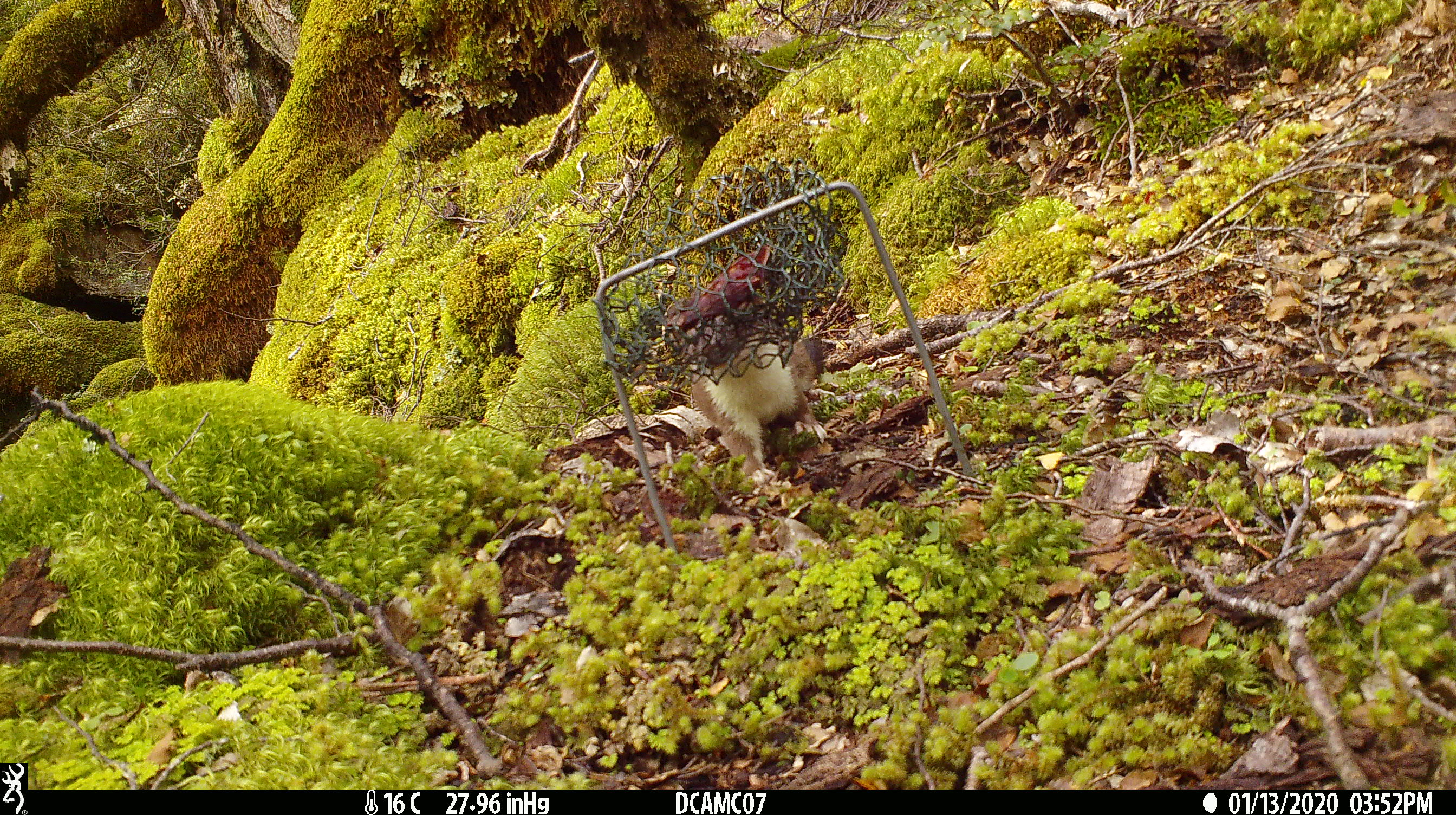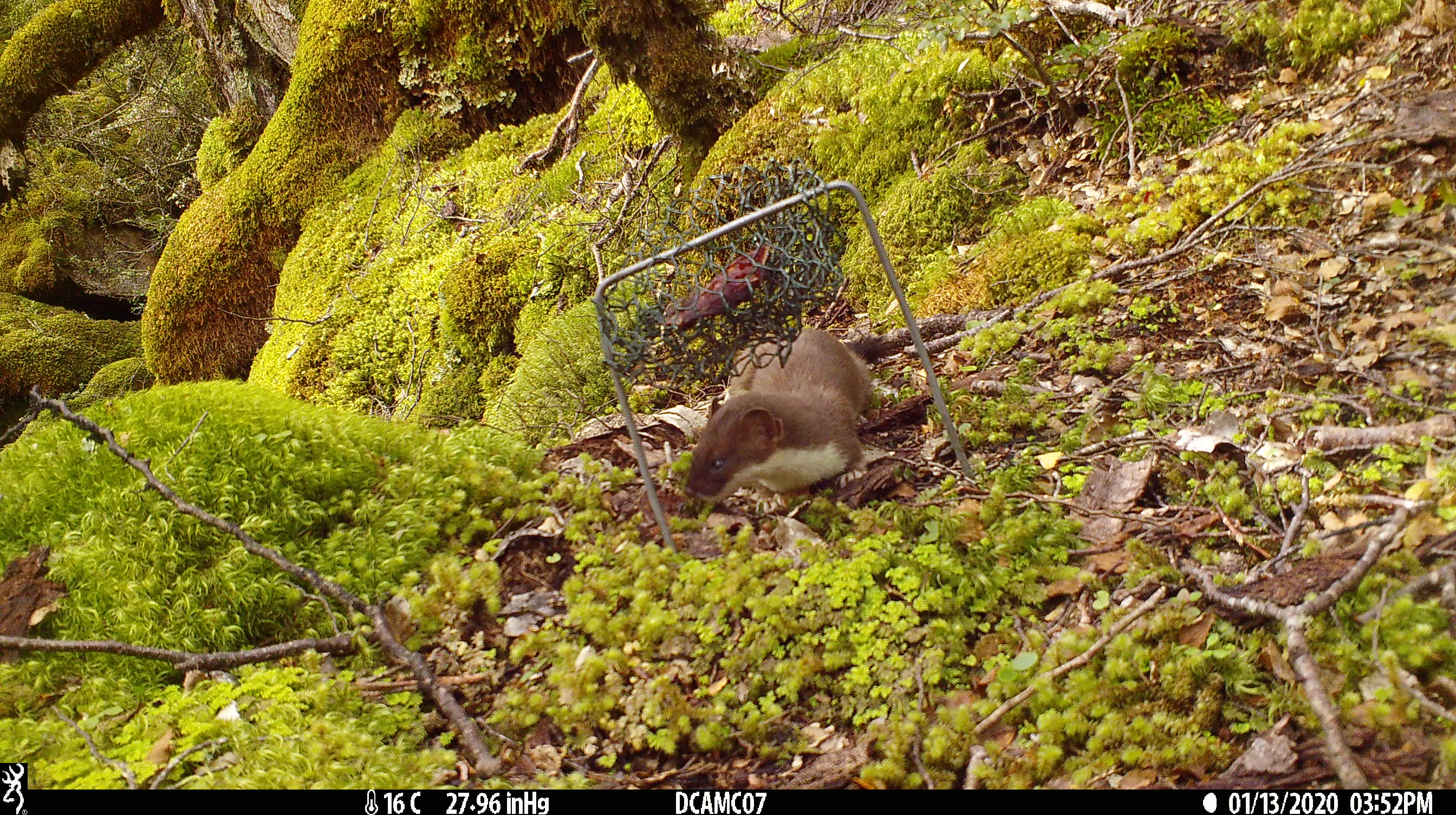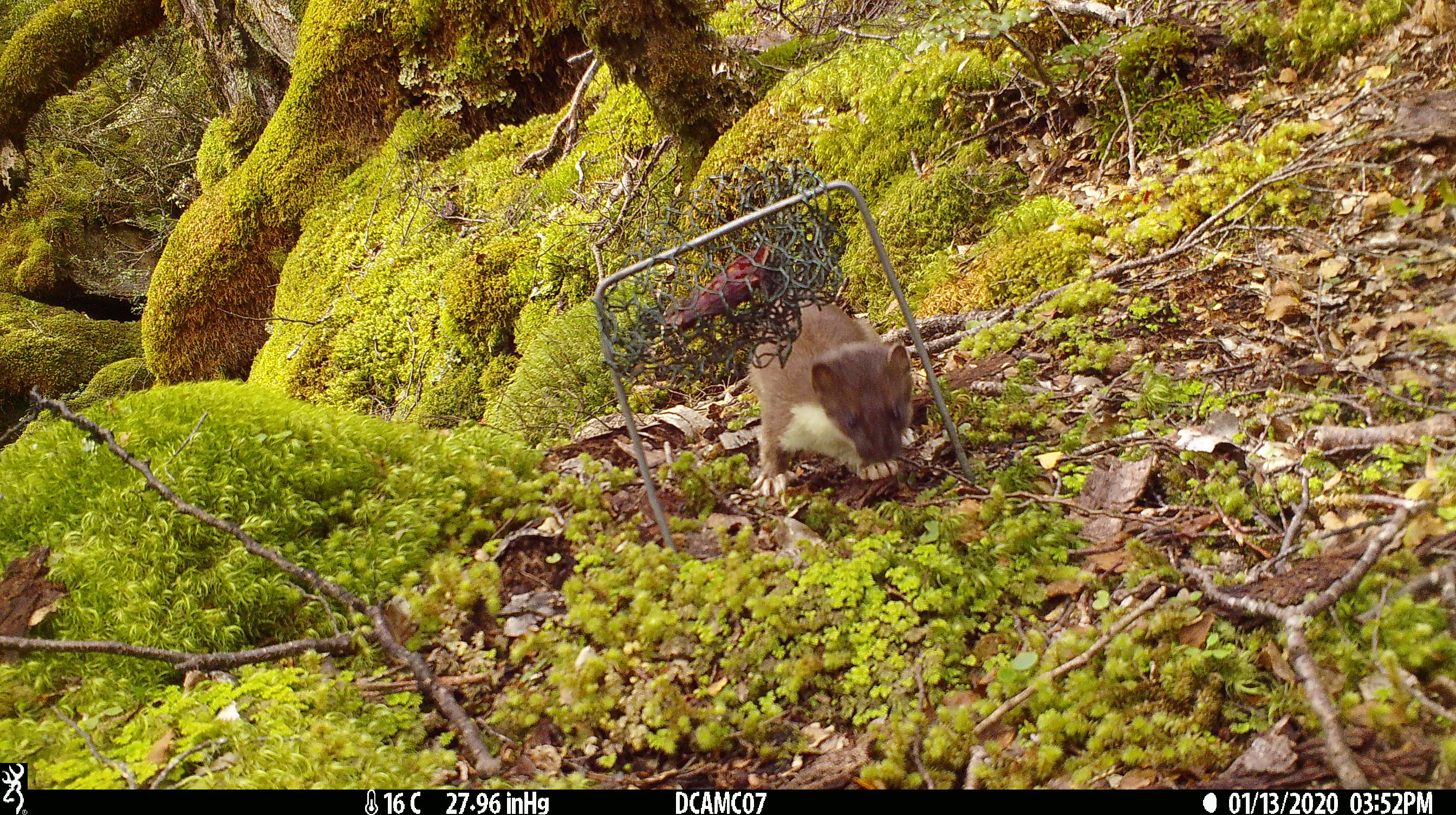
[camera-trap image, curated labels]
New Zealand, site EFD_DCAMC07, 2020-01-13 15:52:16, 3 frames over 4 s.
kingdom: Animalia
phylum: Chordata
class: Mammalia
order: Carnivora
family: Mustelidae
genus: Mustela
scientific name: Mustela erminea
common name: stoat